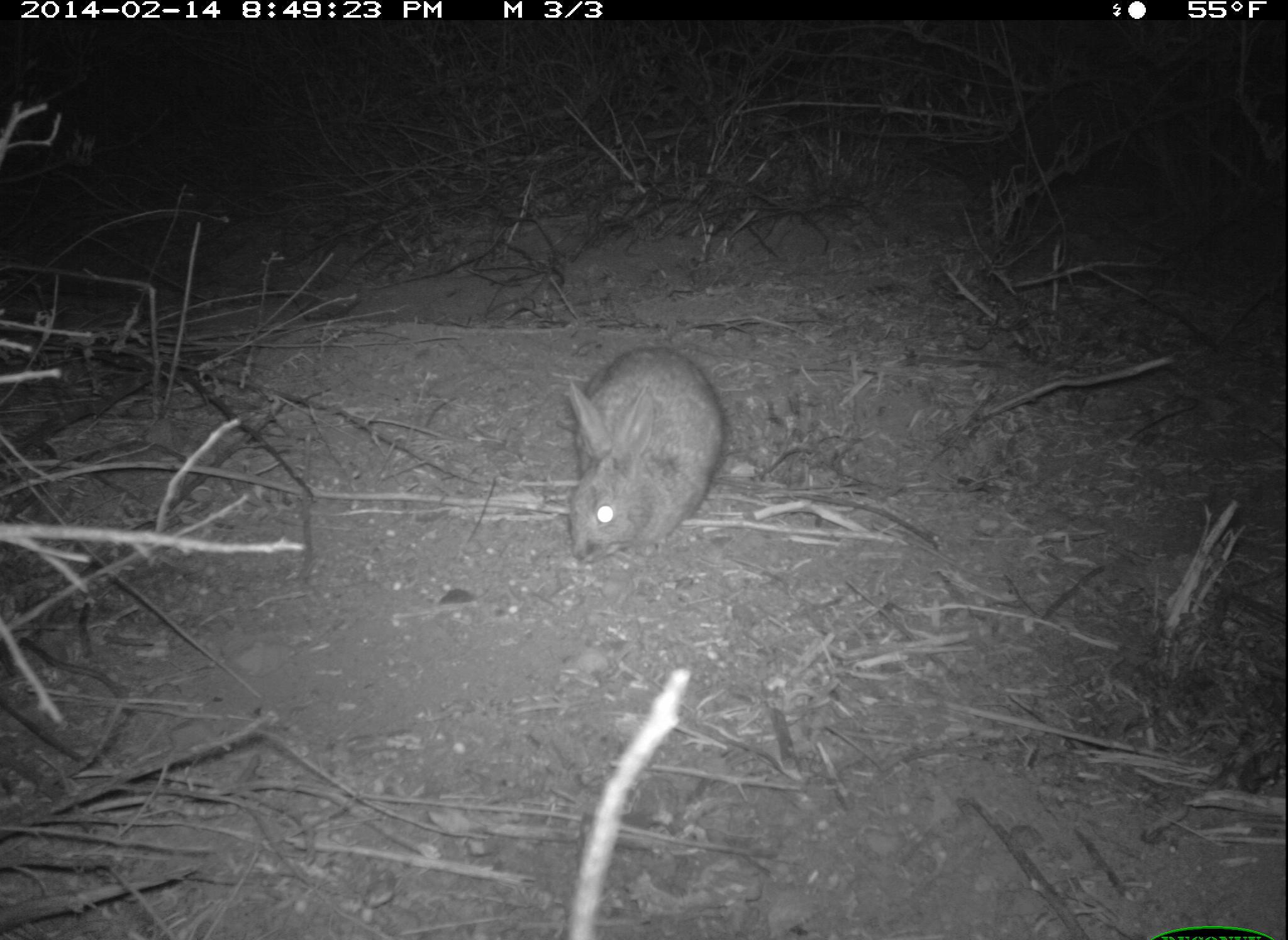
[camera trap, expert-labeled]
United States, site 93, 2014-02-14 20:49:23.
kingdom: Animalia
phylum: Chordata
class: Mammalia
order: Lagomorpha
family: Leporidae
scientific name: Leporidae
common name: rabbits and hares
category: rabbit